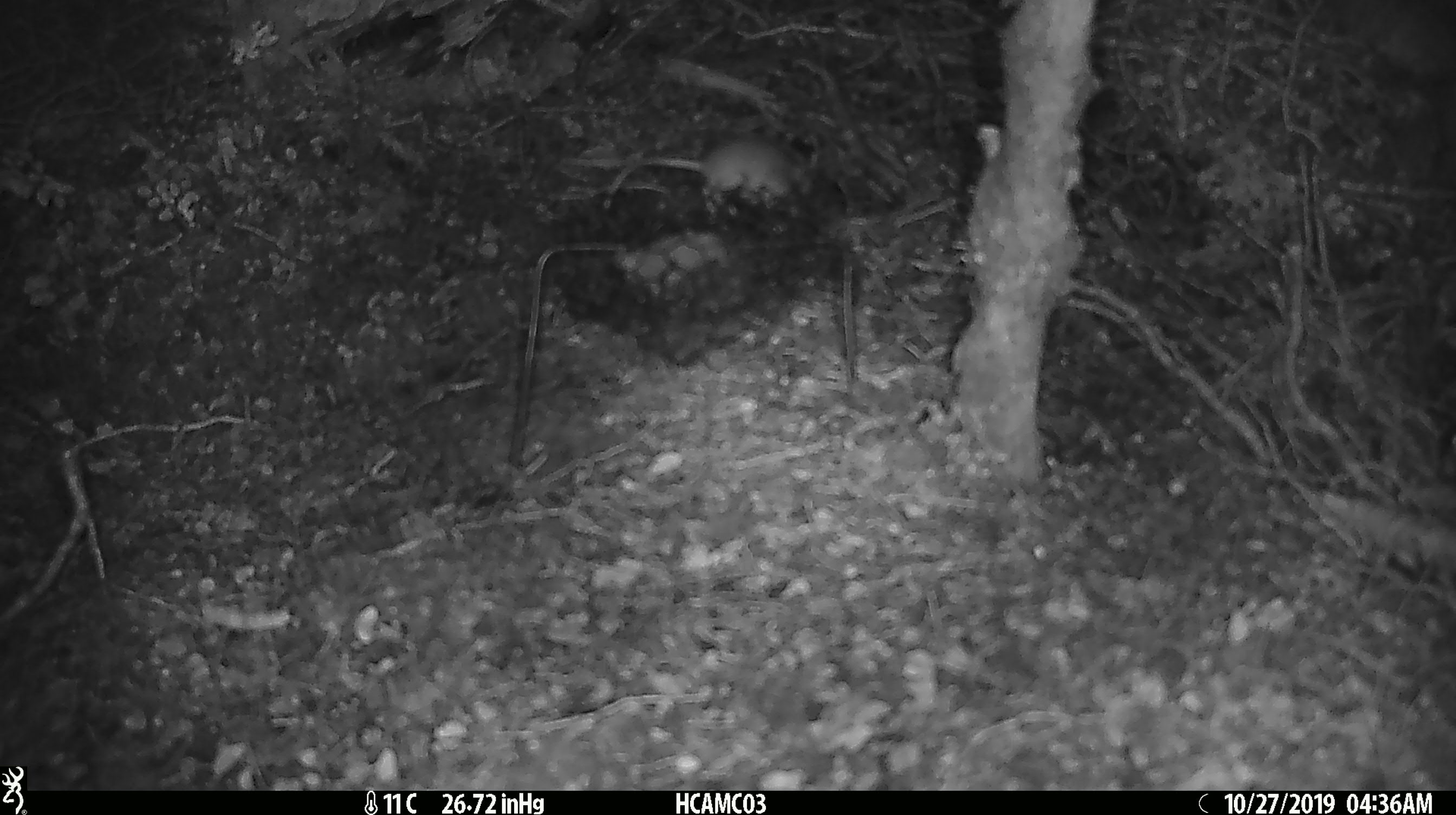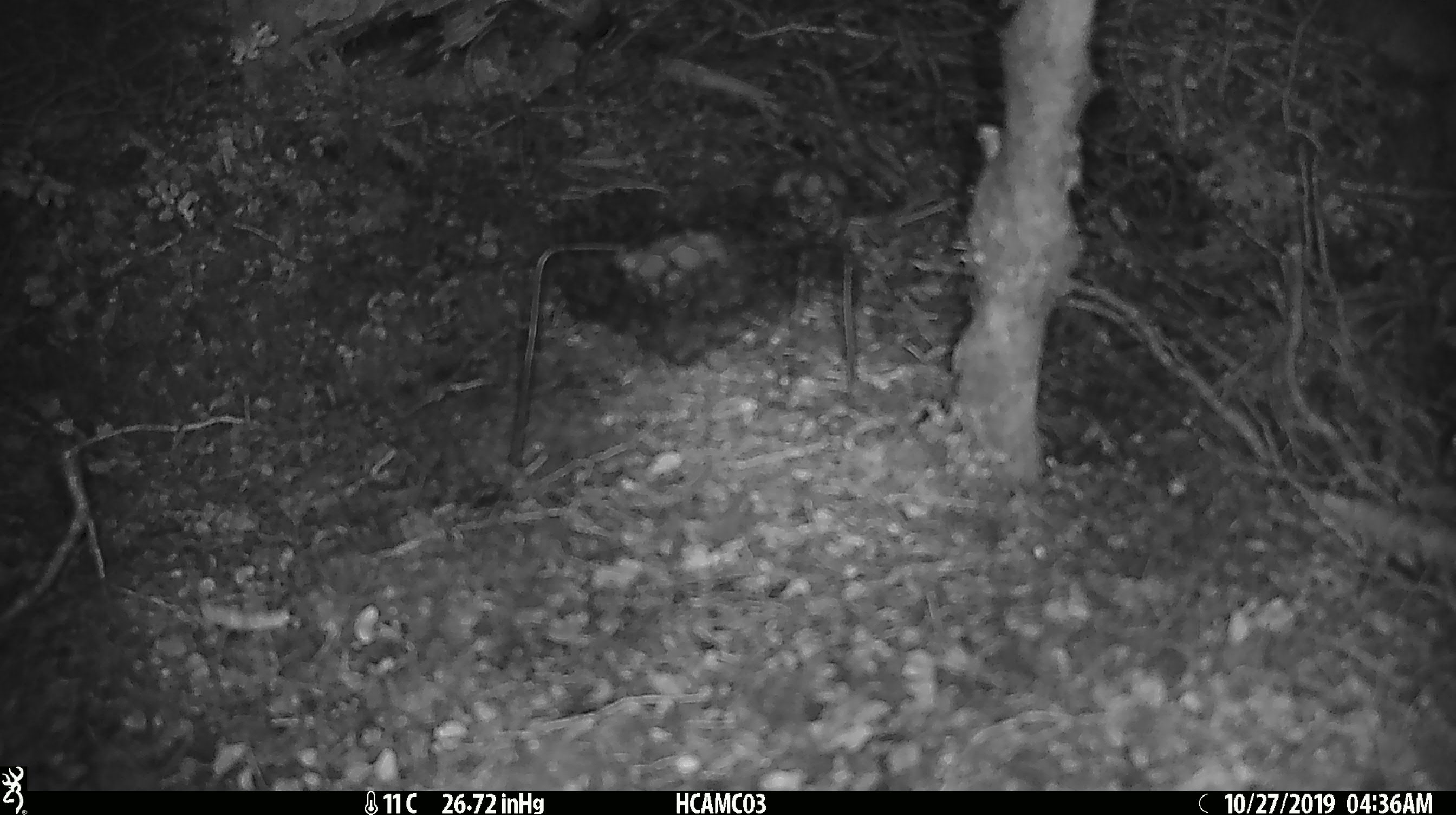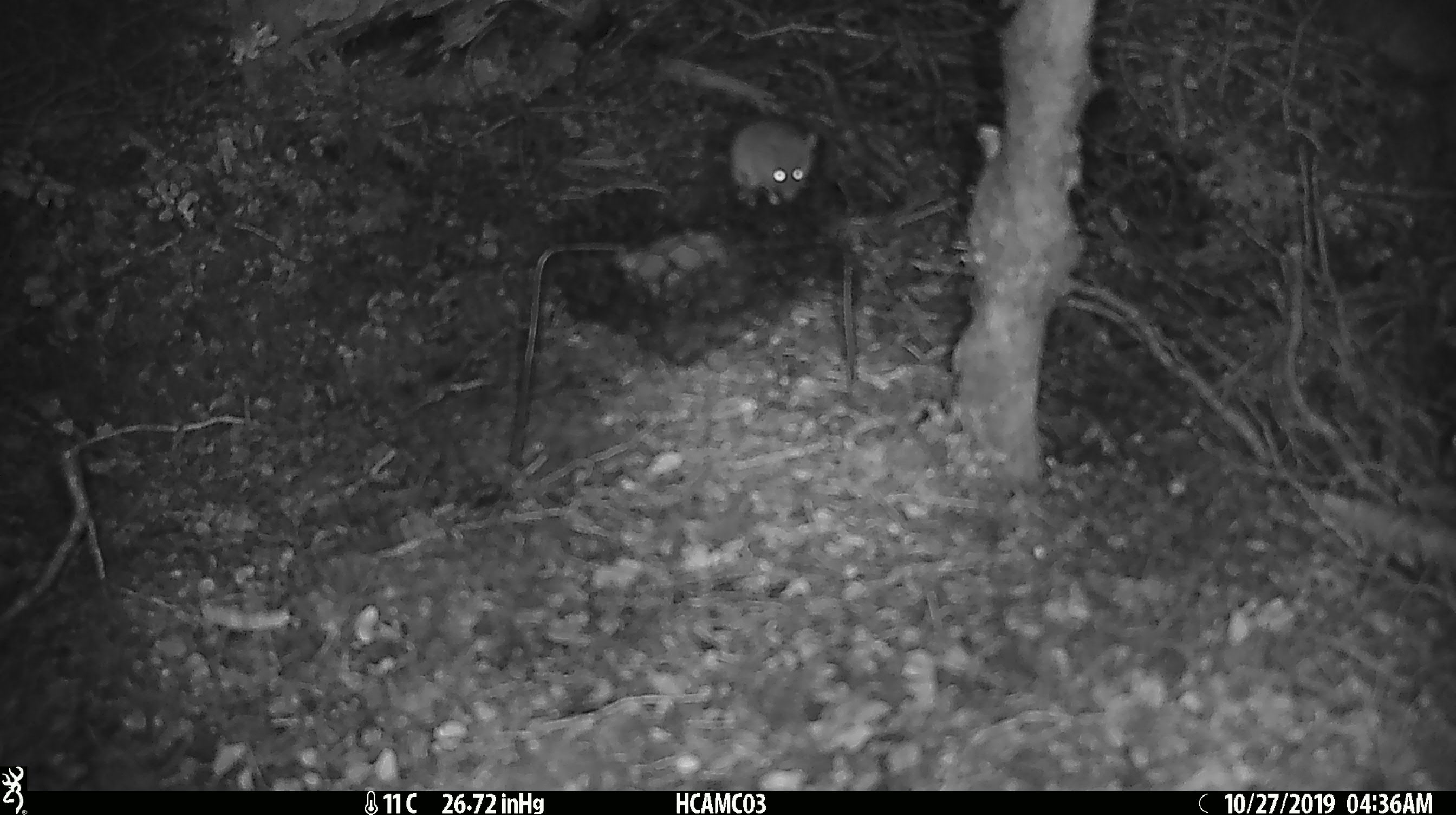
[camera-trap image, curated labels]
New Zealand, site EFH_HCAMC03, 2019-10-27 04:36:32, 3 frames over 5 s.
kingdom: Animalia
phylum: Chordata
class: Mammalia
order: Rodentia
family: Muridae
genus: Mus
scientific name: Mus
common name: mouse